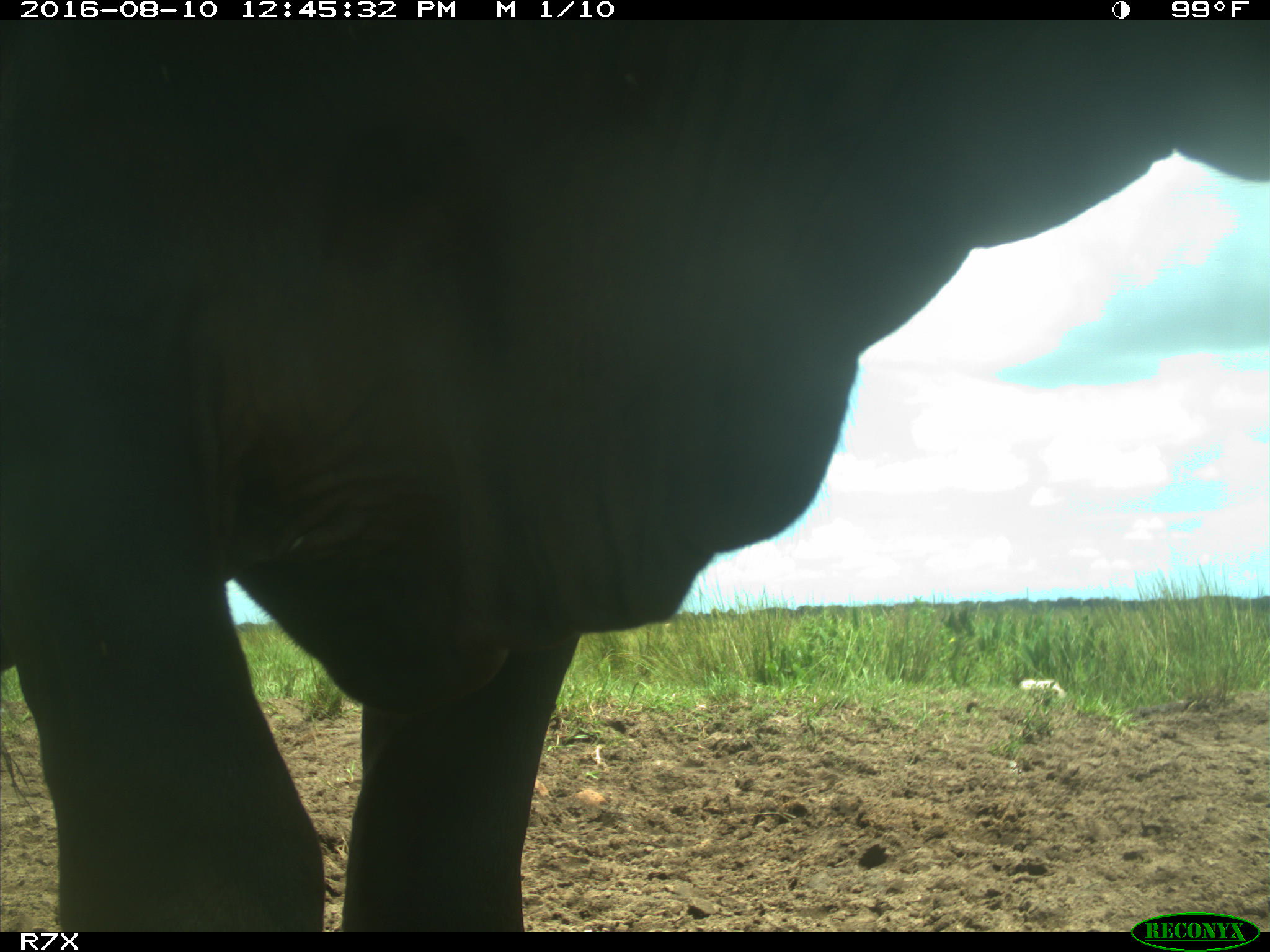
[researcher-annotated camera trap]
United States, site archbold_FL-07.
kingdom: Animalia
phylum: Chordata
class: Mammalia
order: Artiodactyla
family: Bovidae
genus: Bos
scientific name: Bos taurus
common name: domestic cow